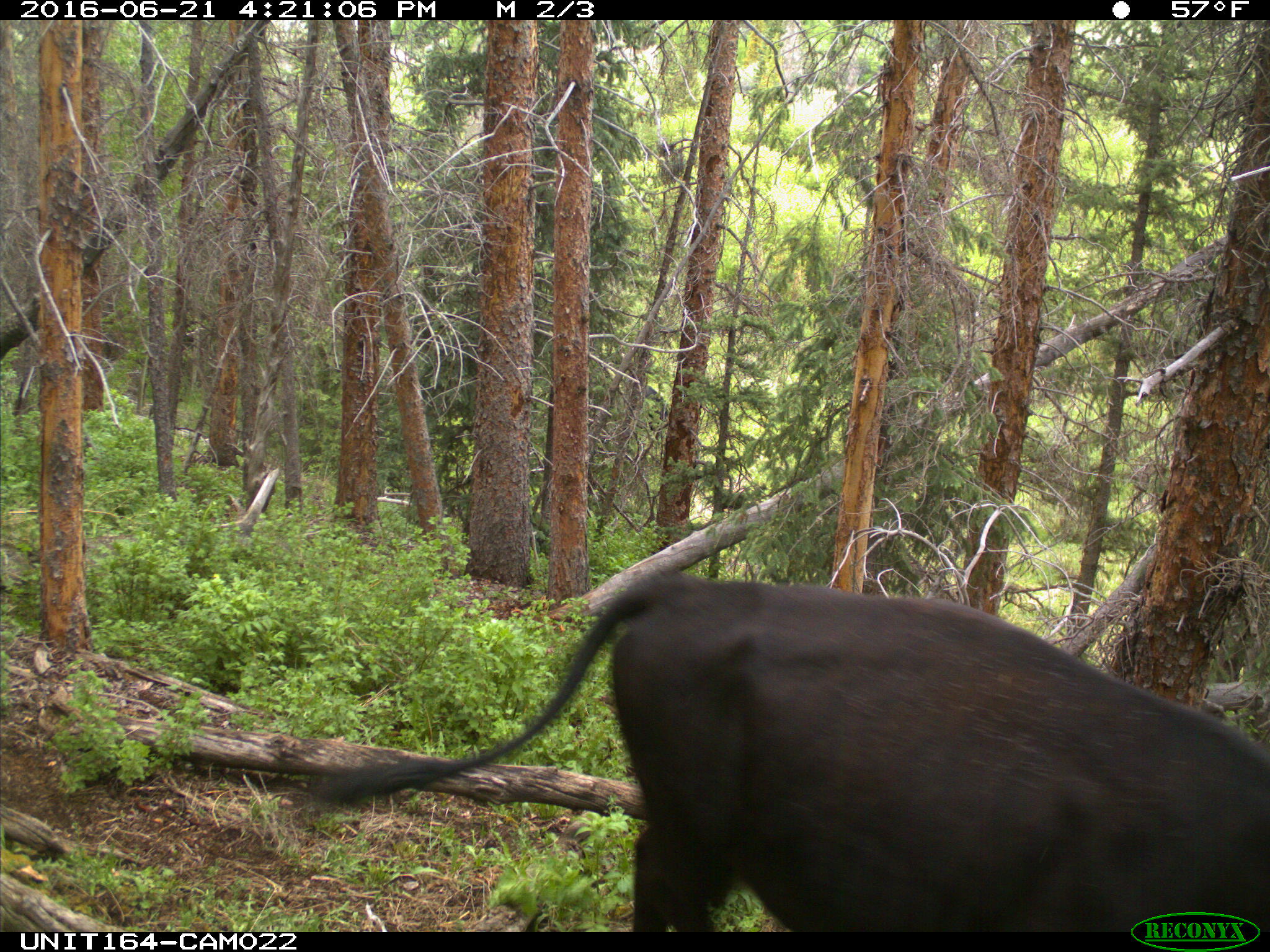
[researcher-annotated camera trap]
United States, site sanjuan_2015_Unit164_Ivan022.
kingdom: Animalia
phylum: Chordata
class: Mammalia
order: Artiodactyla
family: Bovidae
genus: Bos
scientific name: Bos taurus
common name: domestic cow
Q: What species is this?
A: Bos taurus (domestic cow).